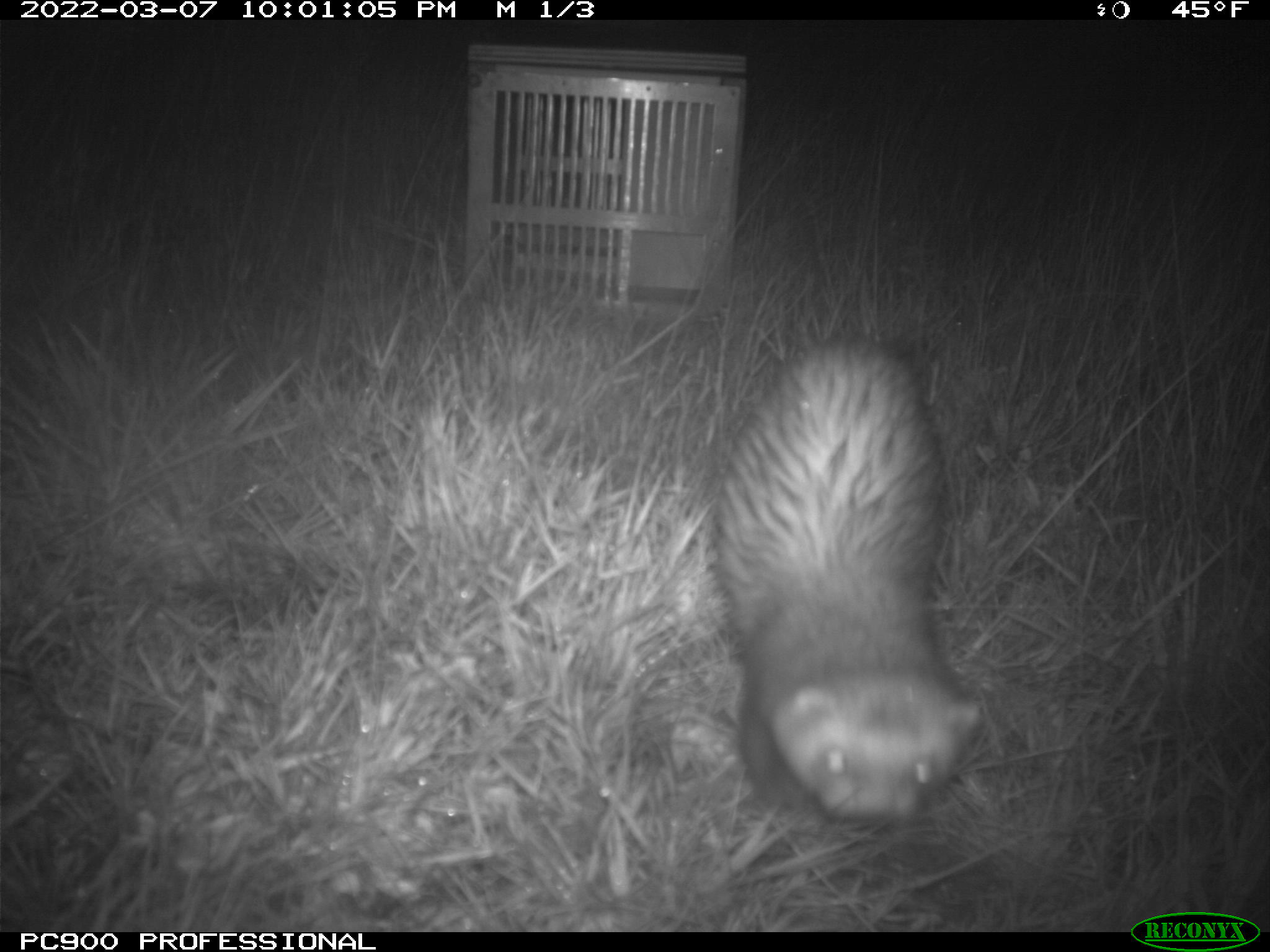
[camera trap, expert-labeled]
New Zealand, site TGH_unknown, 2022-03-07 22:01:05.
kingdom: Animalia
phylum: Chordata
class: Mammalia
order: Carnivora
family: Mustelidae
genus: Mustela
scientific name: Mustela furo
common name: ferret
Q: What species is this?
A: Ferret (Mustela furo).